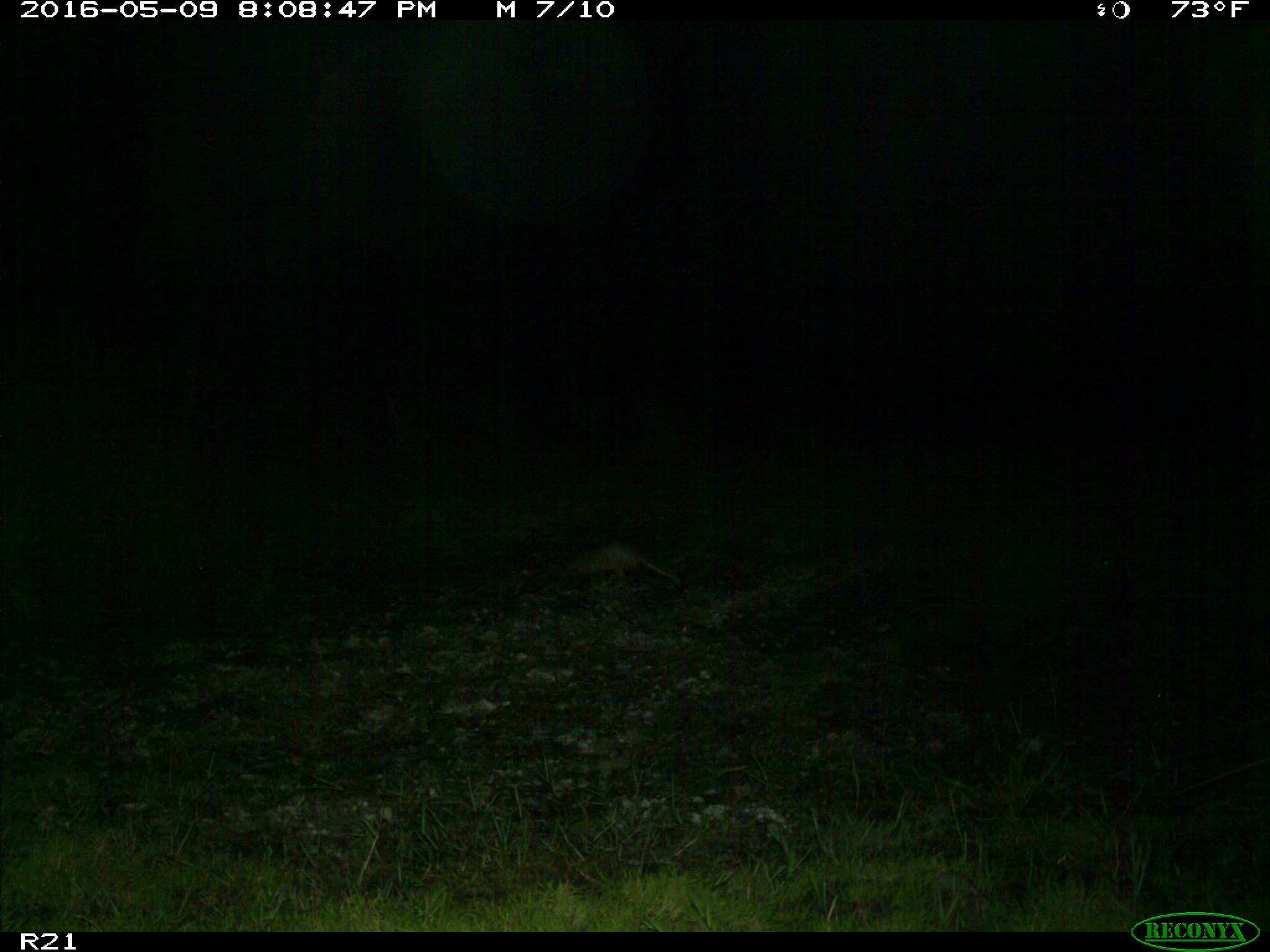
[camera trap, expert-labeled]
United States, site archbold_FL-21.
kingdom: Animalia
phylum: Chordata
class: Mammalia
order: Cingulata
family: Dasypodidae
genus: Dasypus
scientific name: Dasypus novemcinctus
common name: nine-banded armadillo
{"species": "Dasypus novemcinctus (nine-banded armadillo)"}